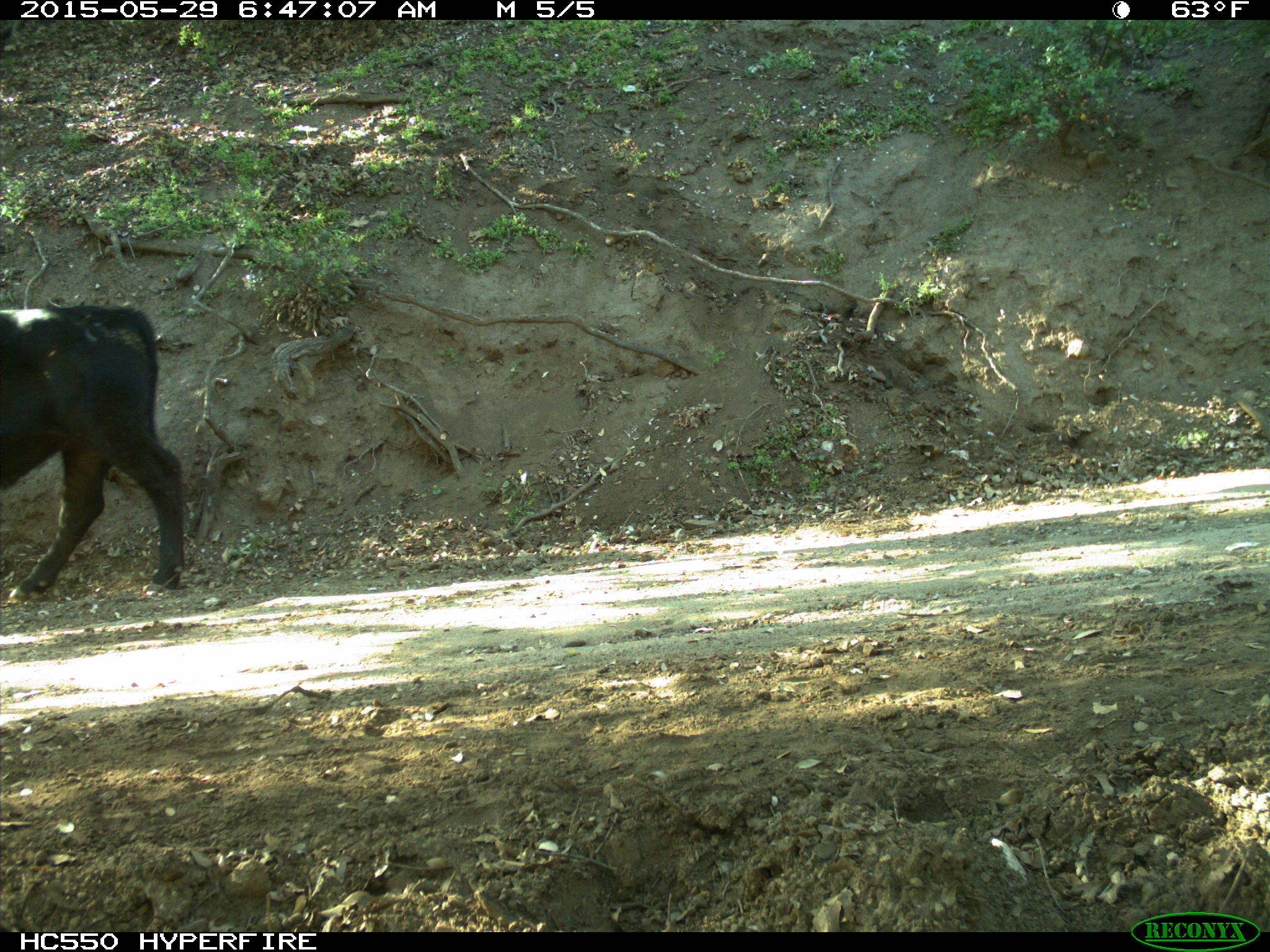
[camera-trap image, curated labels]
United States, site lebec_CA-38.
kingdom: Animalia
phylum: Chordata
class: Mammalia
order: Artiodactyla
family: Bovidae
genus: Bos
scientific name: Bos taurus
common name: domestic cow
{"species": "Bos taurus (domestic cow)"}